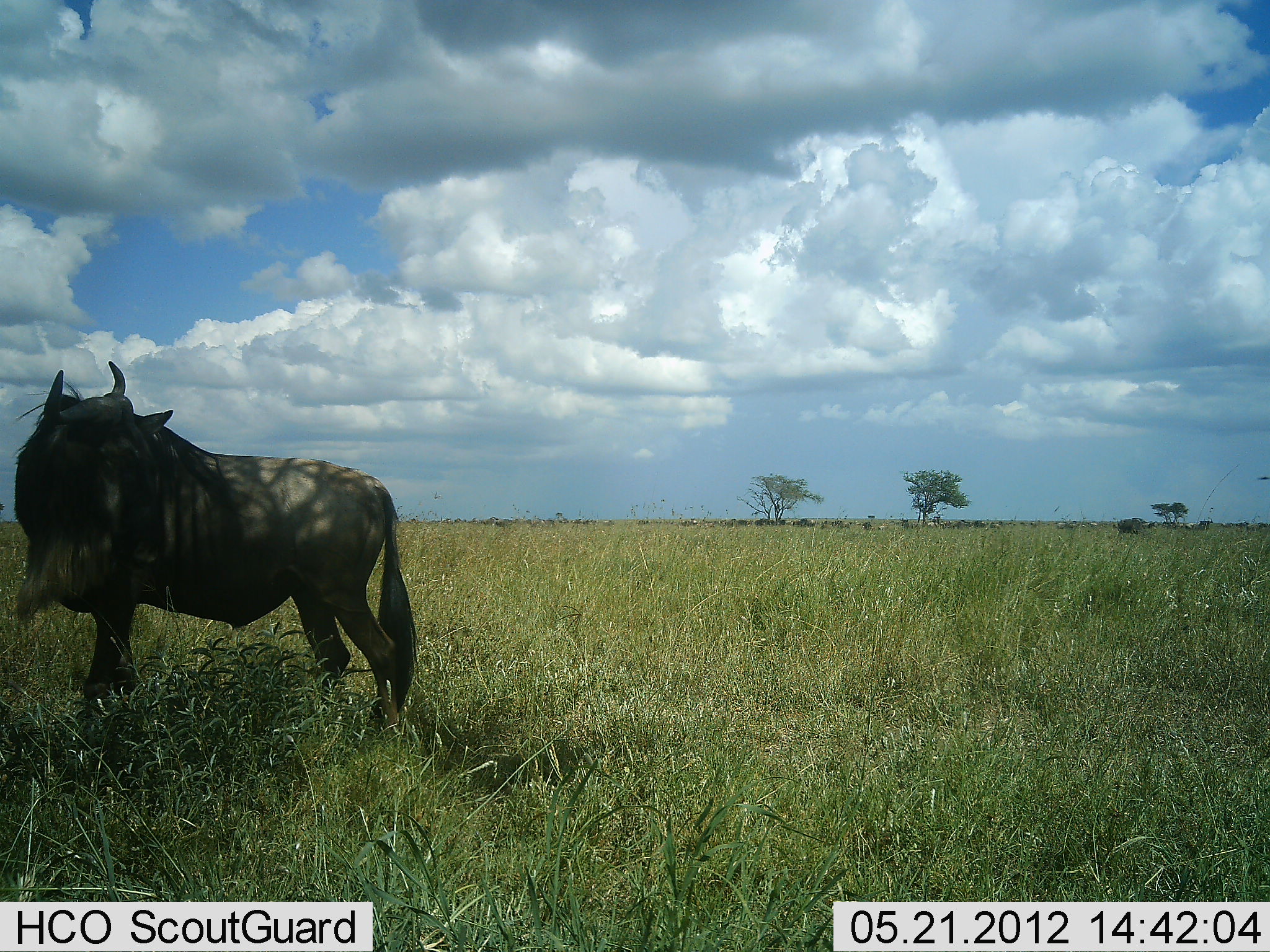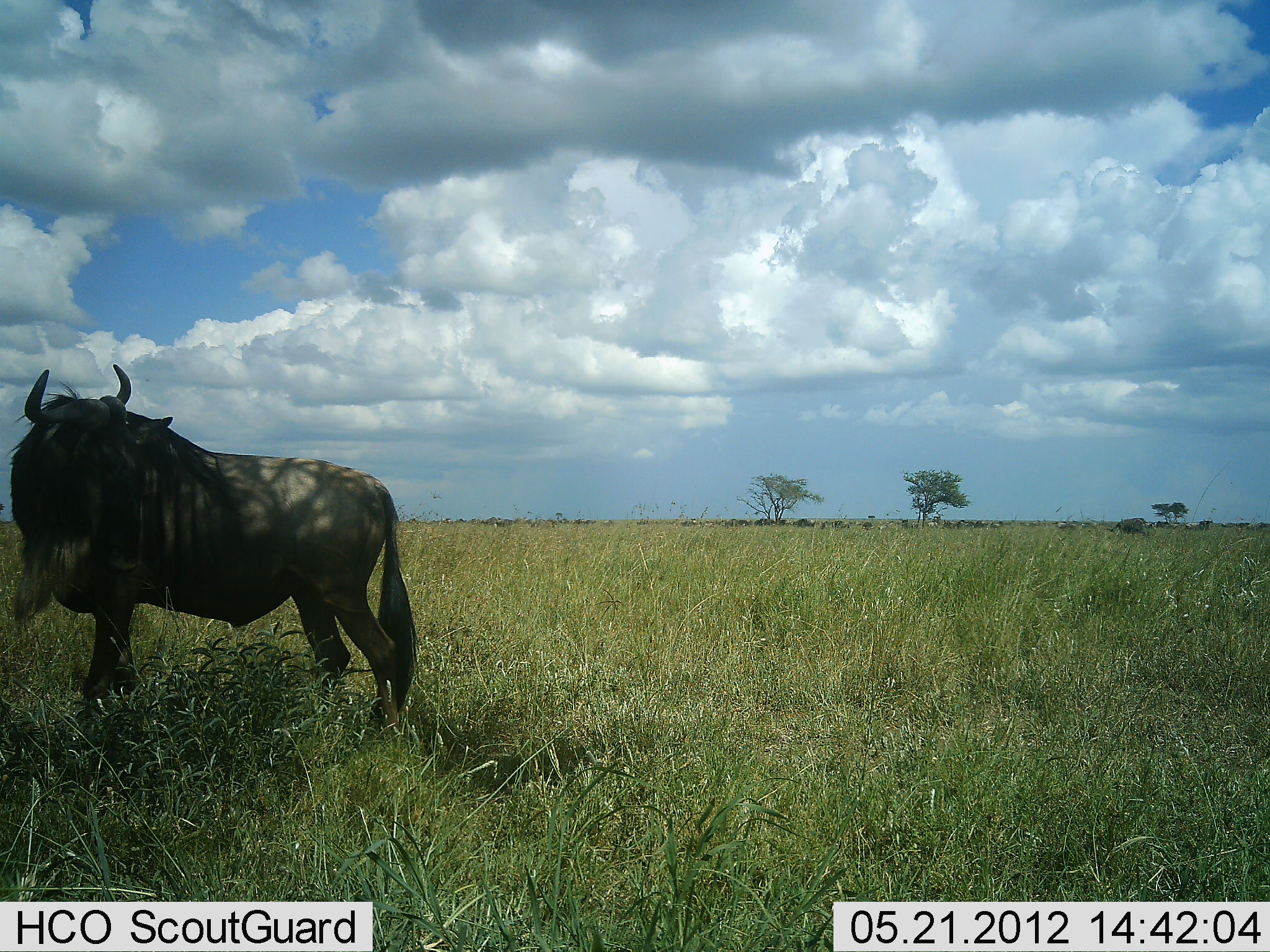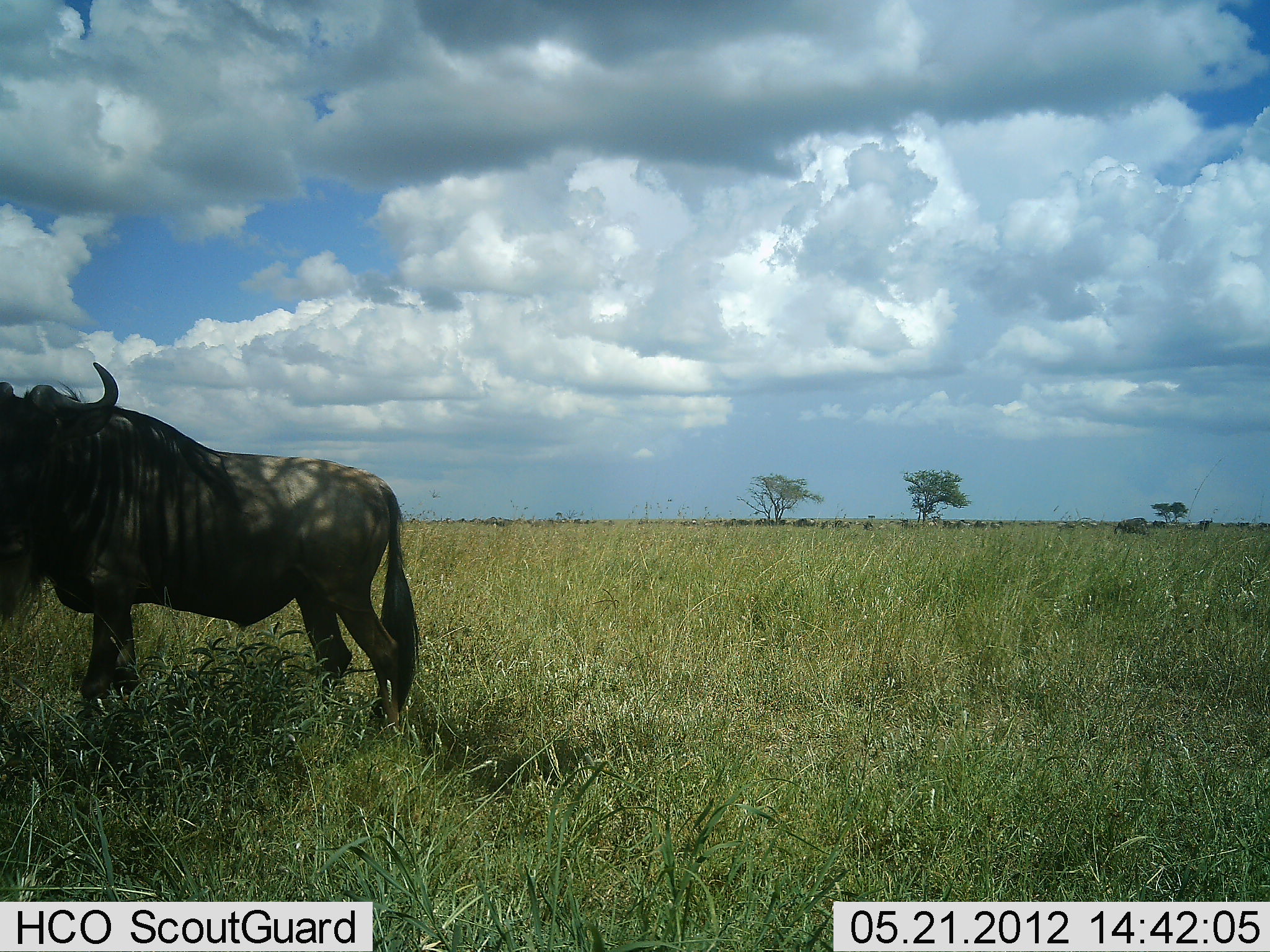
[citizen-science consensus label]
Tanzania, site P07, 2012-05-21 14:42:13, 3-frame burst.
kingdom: Animalia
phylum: Chordata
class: Mammalia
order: Artiodactyla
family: Bovidae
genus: Connochaetes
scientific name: Connochaetes taurinus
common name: blue wildebeest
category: wildebeest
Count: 1.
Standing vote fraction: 100%.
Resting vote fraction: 0%.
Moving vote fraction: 0%.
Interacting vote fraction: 0%.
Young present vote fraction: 0%.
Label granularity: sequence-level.